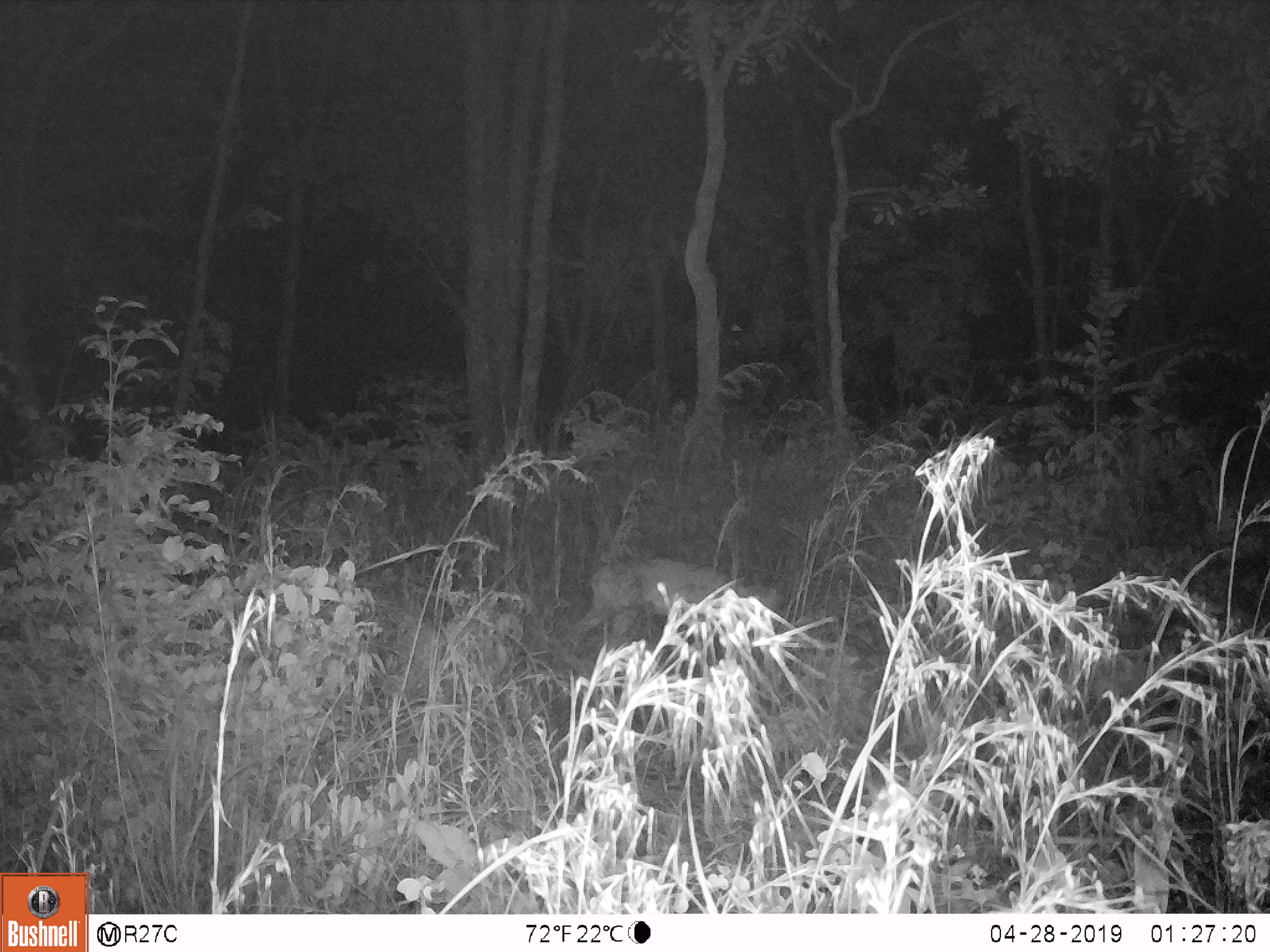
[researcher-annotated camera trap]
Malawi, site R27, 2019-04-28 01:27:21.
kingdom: Animalia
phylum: Chordata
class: Mammalia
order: Artiodactyla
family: Bovidae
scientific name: Antilopinae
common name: small antelope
Small antelope (Antilopinae), count 1.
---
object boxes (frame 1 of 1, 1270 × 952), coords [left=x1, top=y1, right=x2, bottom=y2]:
small antelope: [left=575, top=512, right=809, bottom=687]